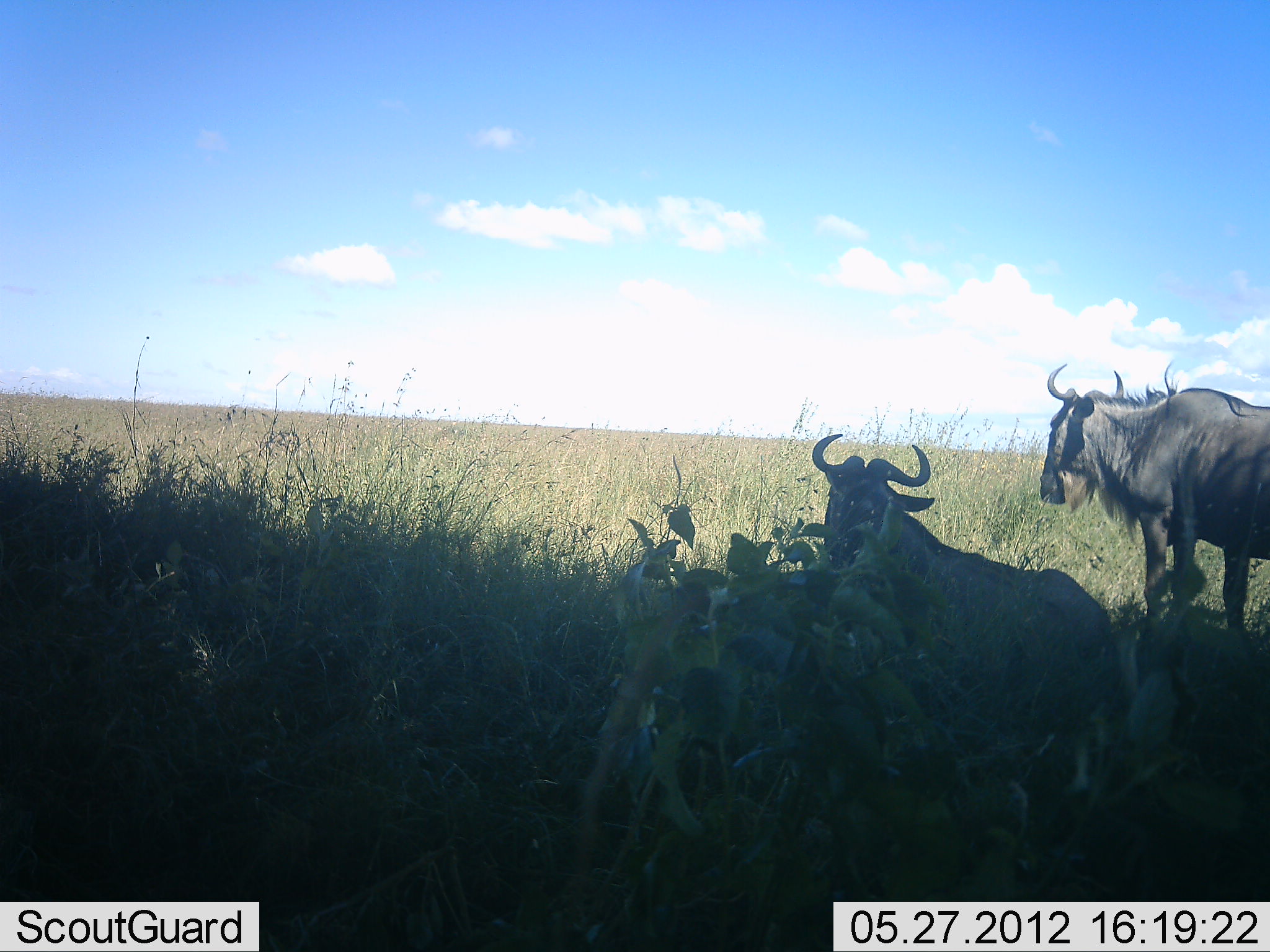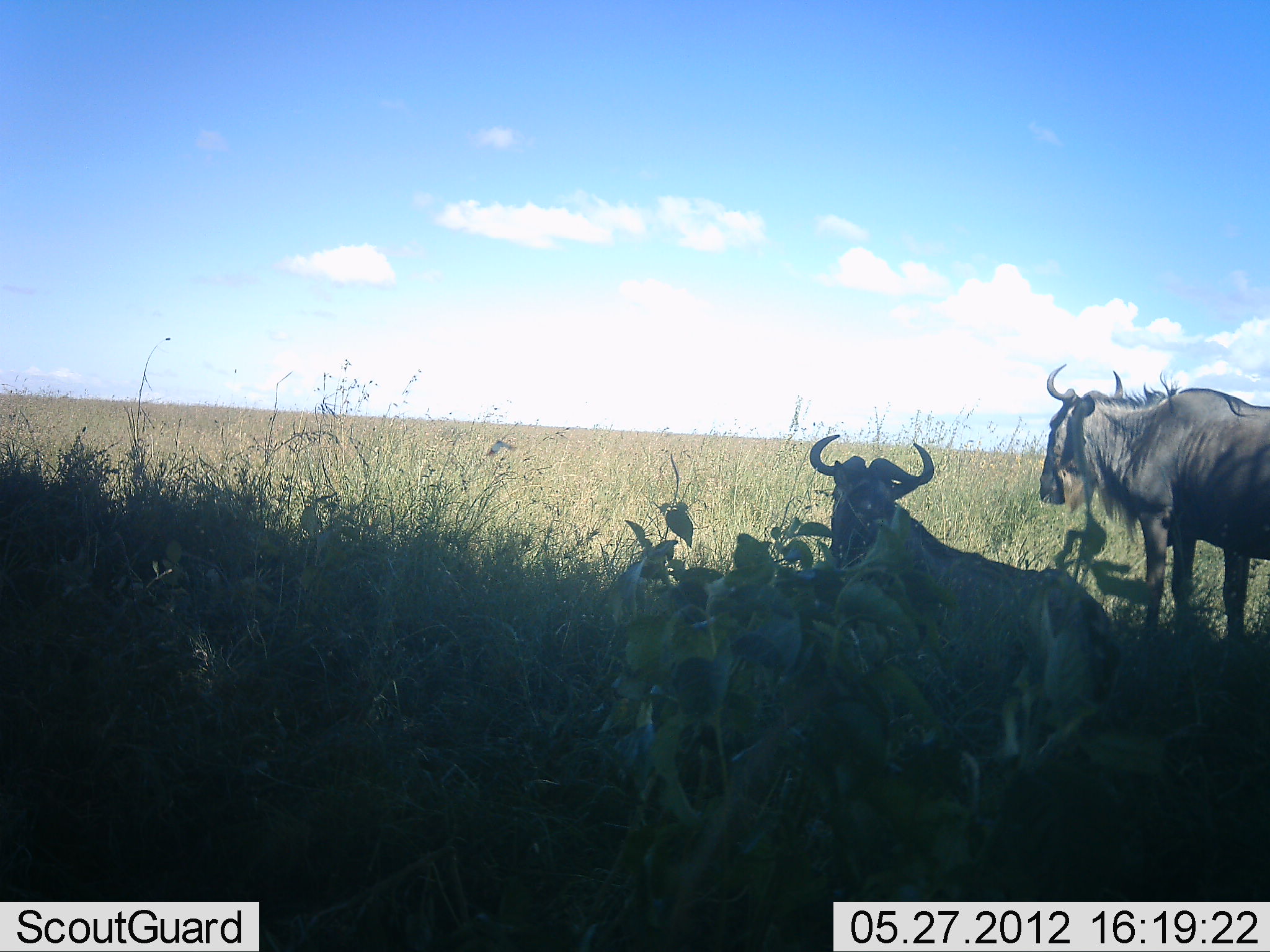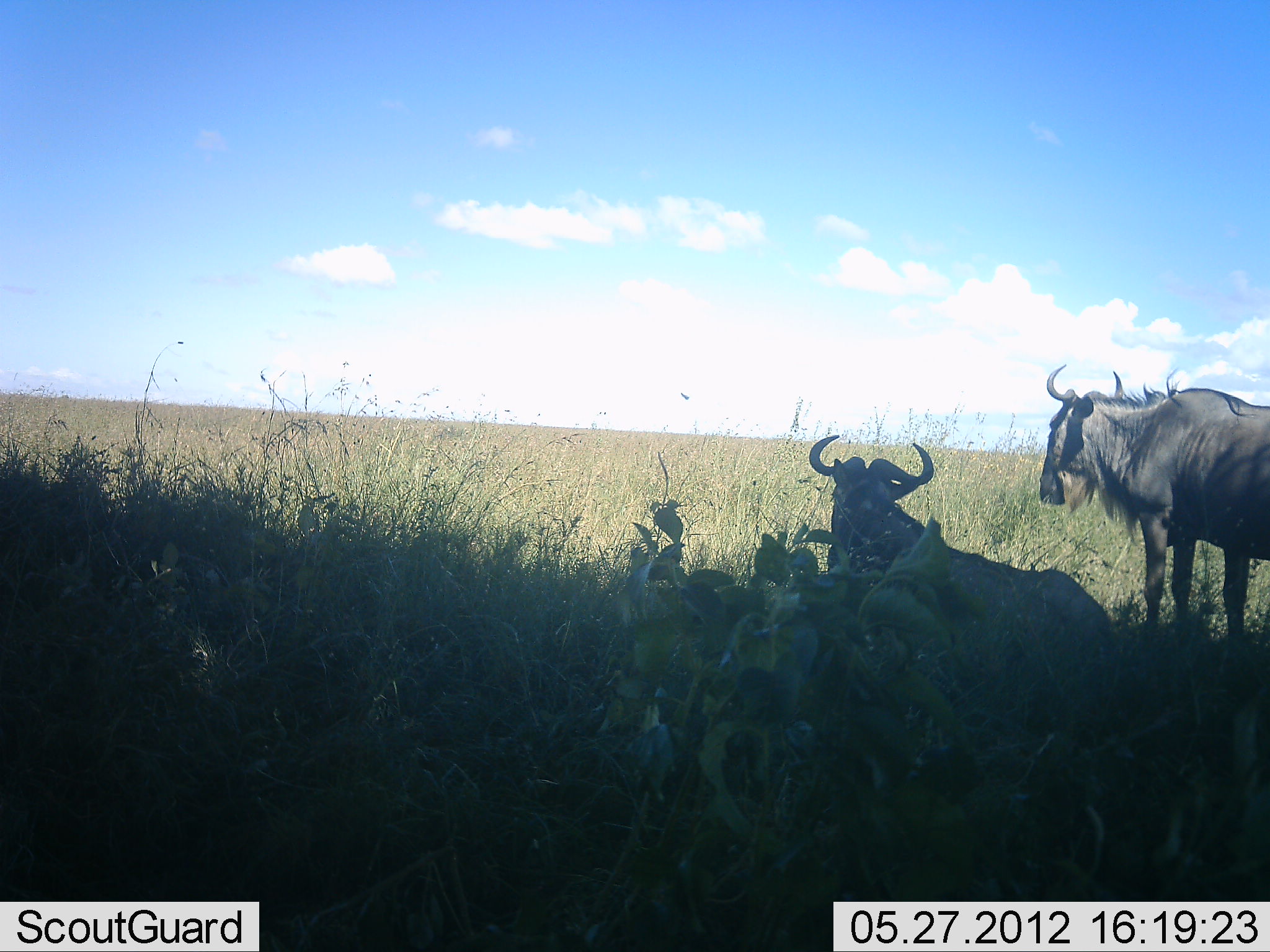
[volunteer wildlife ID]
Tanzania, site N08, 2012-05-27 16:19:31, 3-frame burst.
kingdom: Animalia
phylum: Chordata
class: Mammalia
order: Artiodactyla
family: Bovidae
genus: Connochaetes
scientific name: Connochaetes taurinus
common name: blue wildebeest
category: wildebeest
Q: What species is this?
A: Wildebeest (blue wildebeest) (Connochaetes taurinus).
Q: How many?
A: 2.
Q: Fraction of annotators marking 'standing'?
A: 85%.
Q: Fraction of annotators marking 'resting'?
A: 92%.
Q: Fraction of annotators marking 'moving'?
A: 0%.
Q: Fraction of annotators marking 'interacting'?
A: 8%.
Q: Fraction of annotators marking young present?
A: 0%.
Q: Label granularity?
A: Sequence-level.